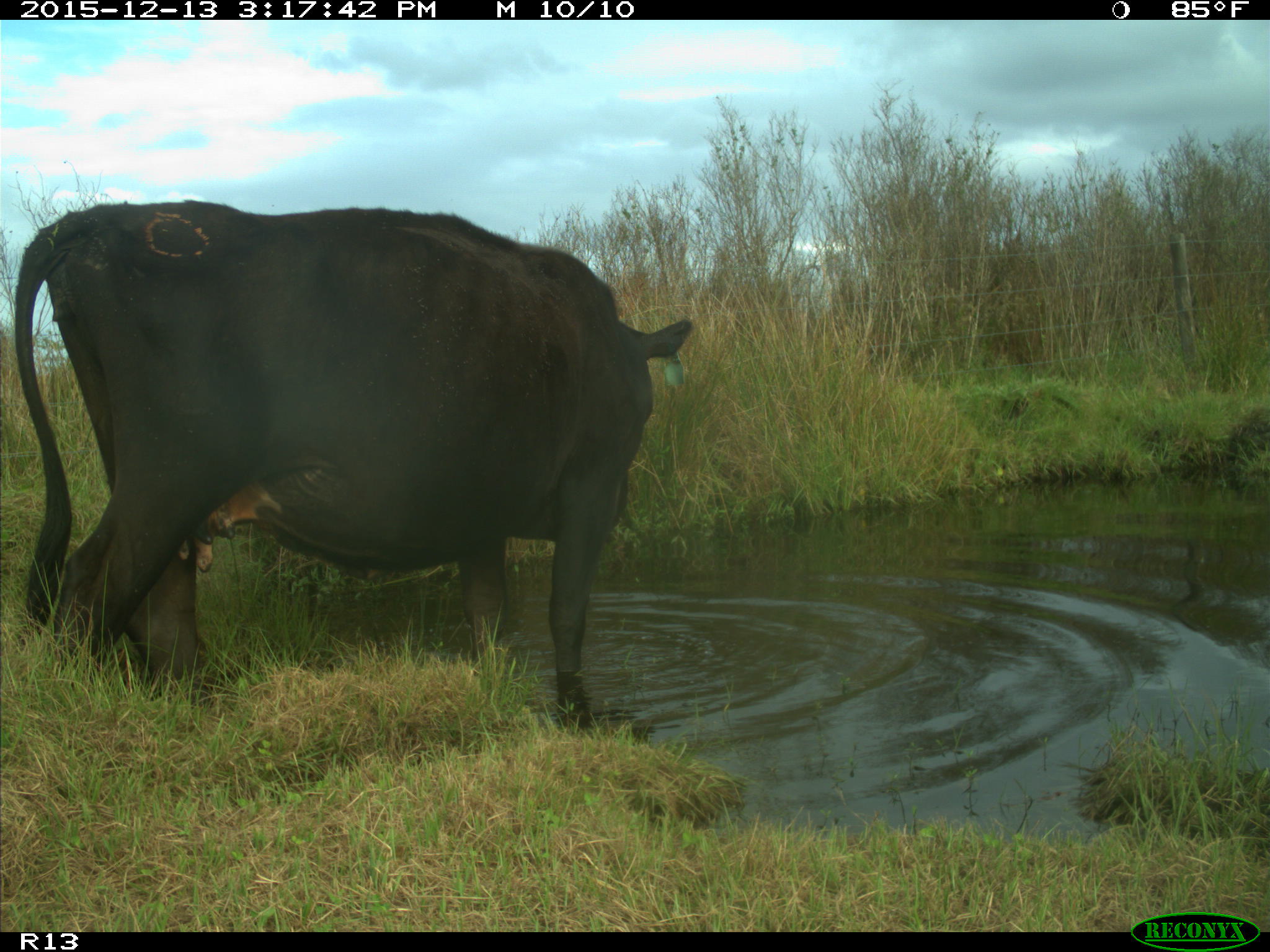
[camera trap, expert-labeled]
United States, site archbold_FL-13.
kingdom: Animalia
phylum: Chordata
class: Mammalia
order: Artiodactyla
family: Bovidae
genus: Bos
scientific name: Bos taurus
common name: domestic cow